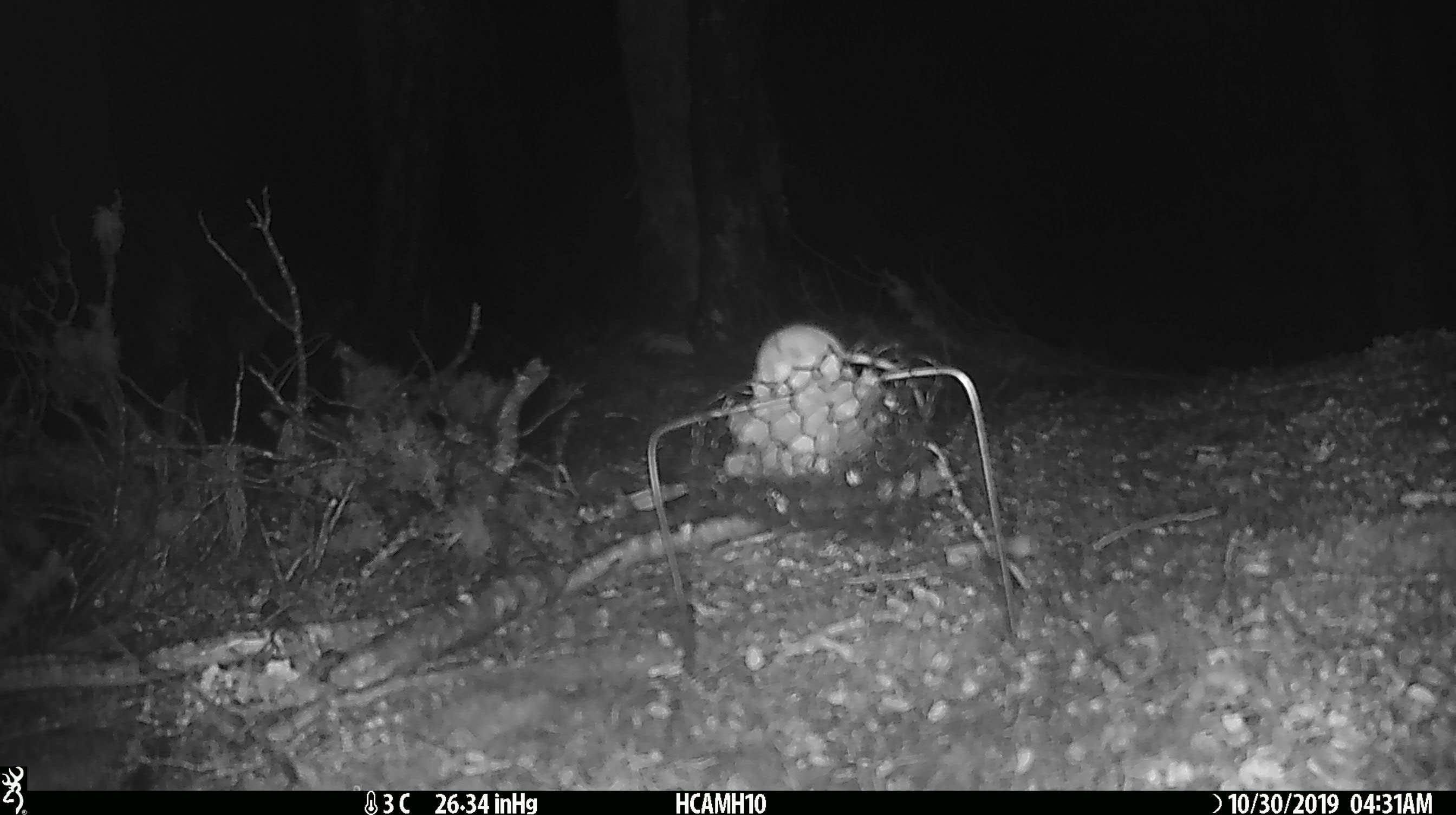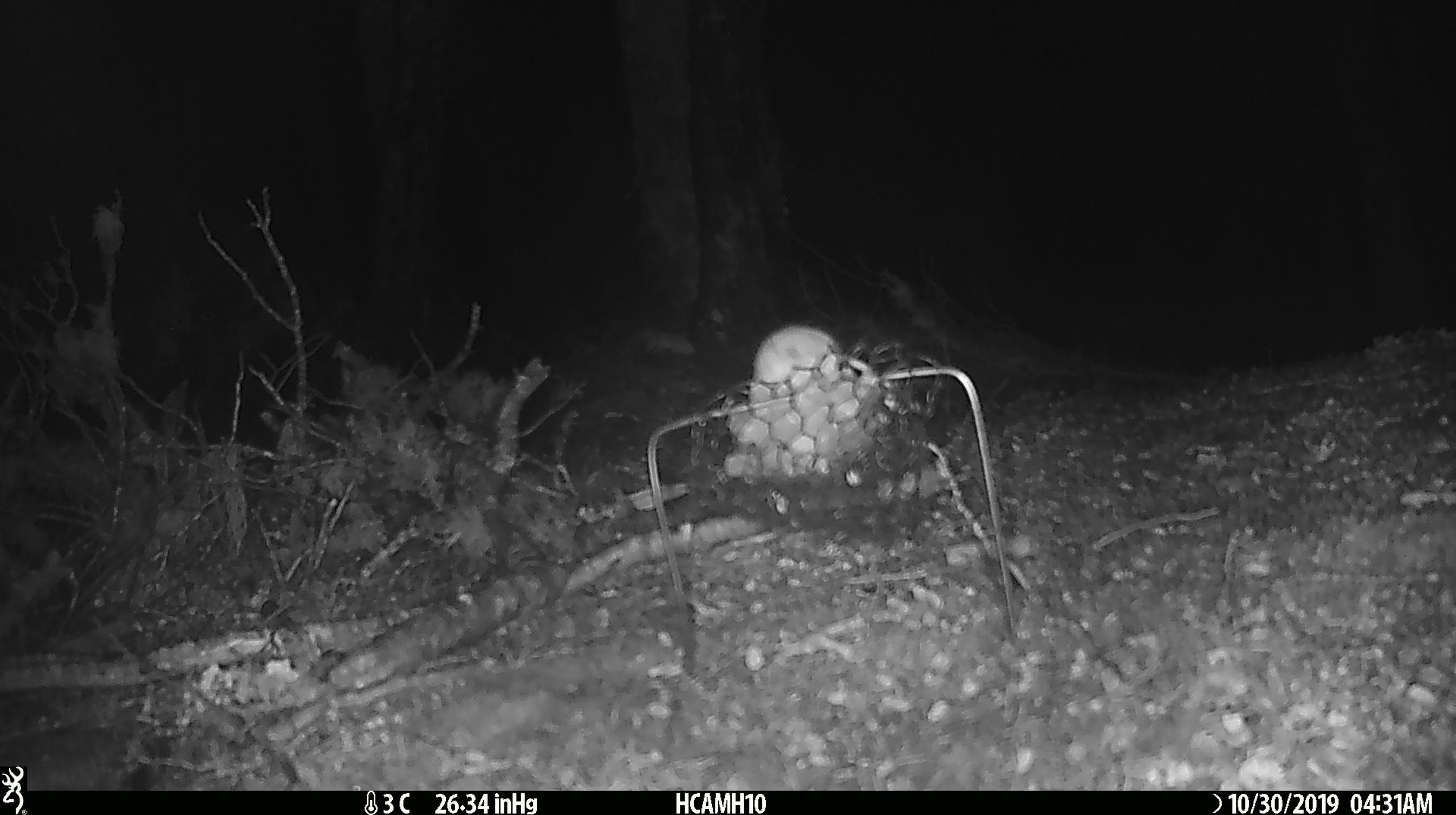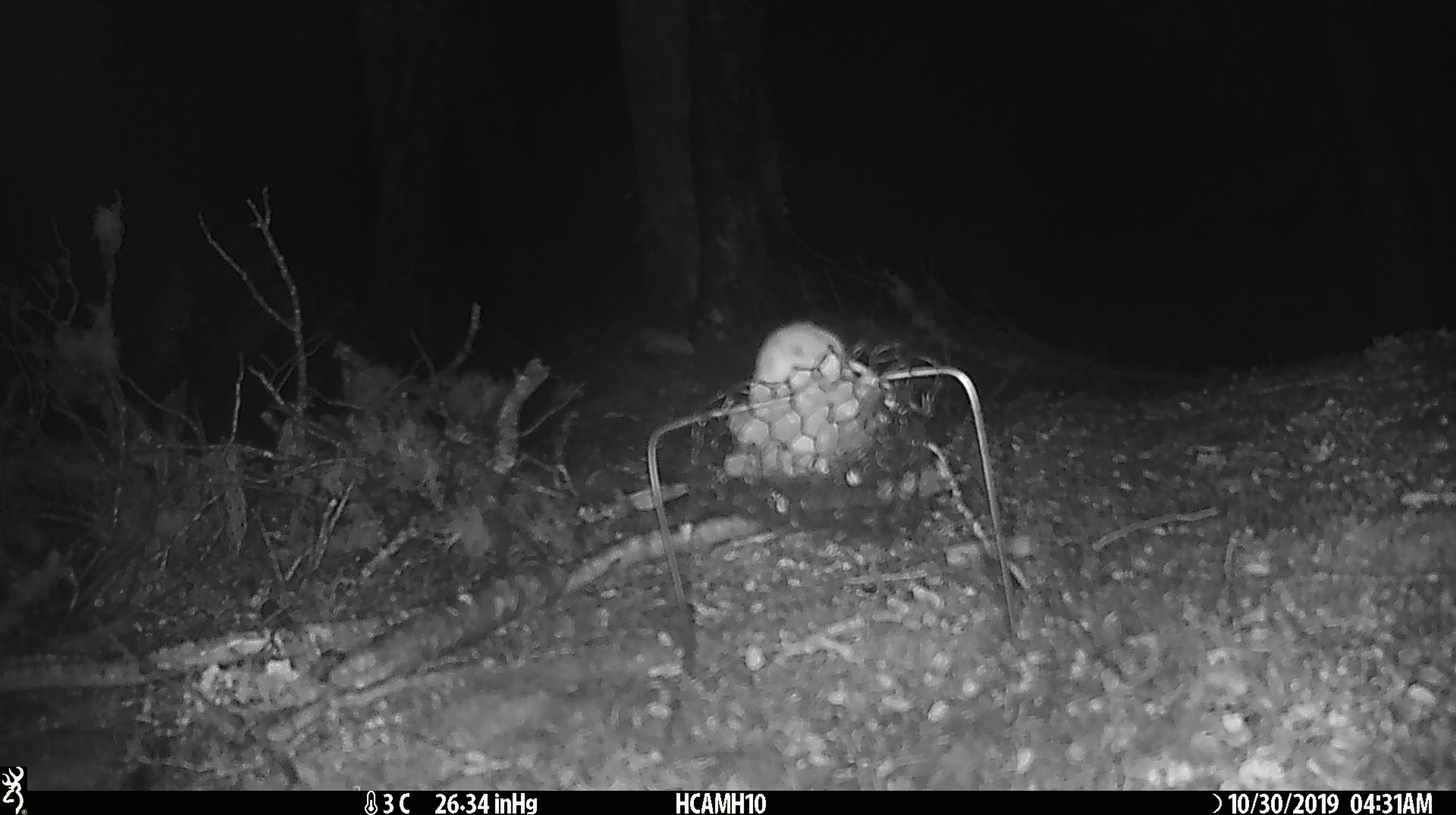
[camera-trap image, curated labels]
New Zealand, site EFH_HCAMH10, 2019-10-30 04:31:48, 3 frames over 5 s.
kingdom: Animalia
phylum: Chordata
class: Mammalia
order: Rodentia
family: Muridae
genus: Mus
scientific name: Mus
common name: mouse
Mouse (Mus).